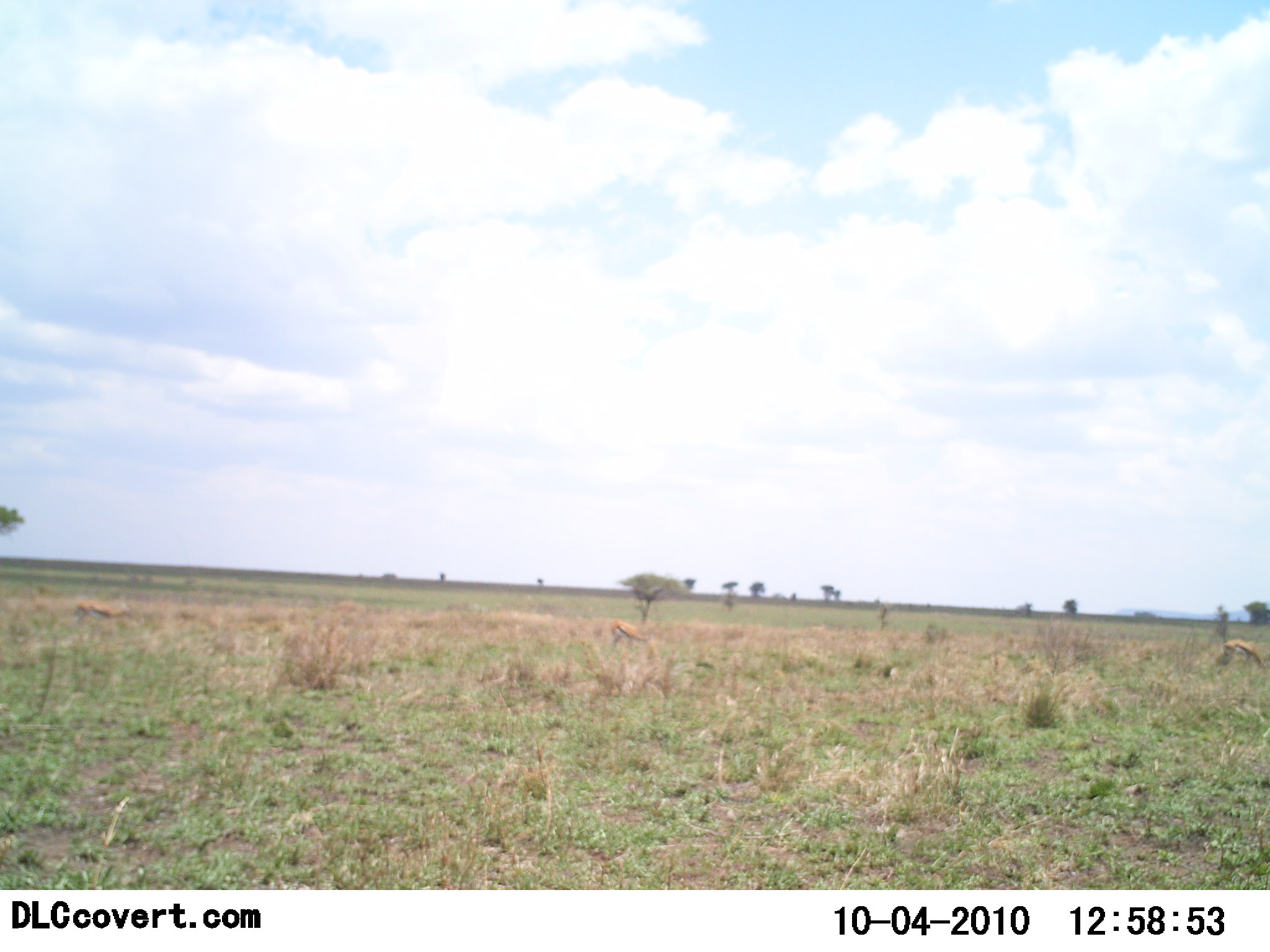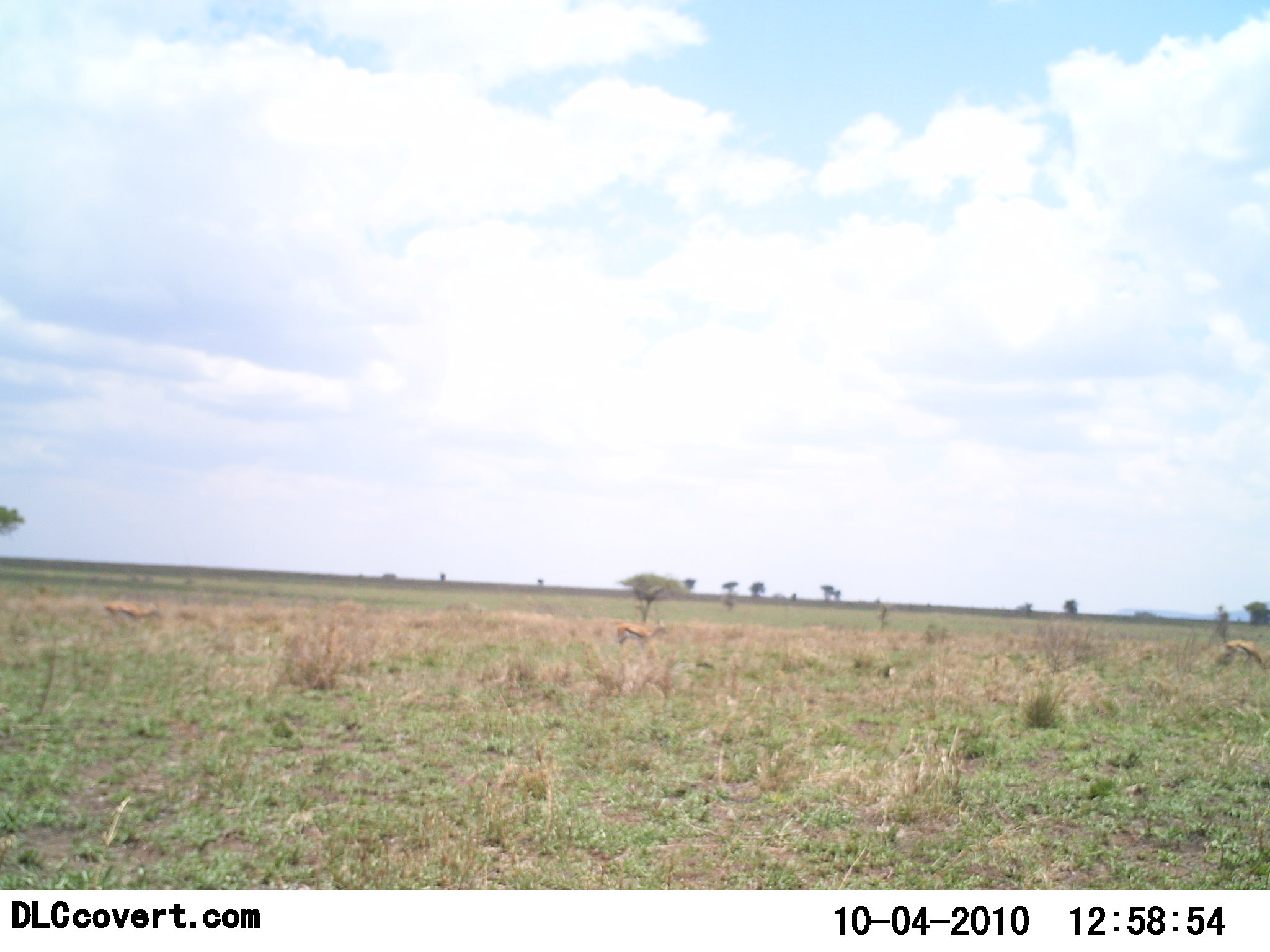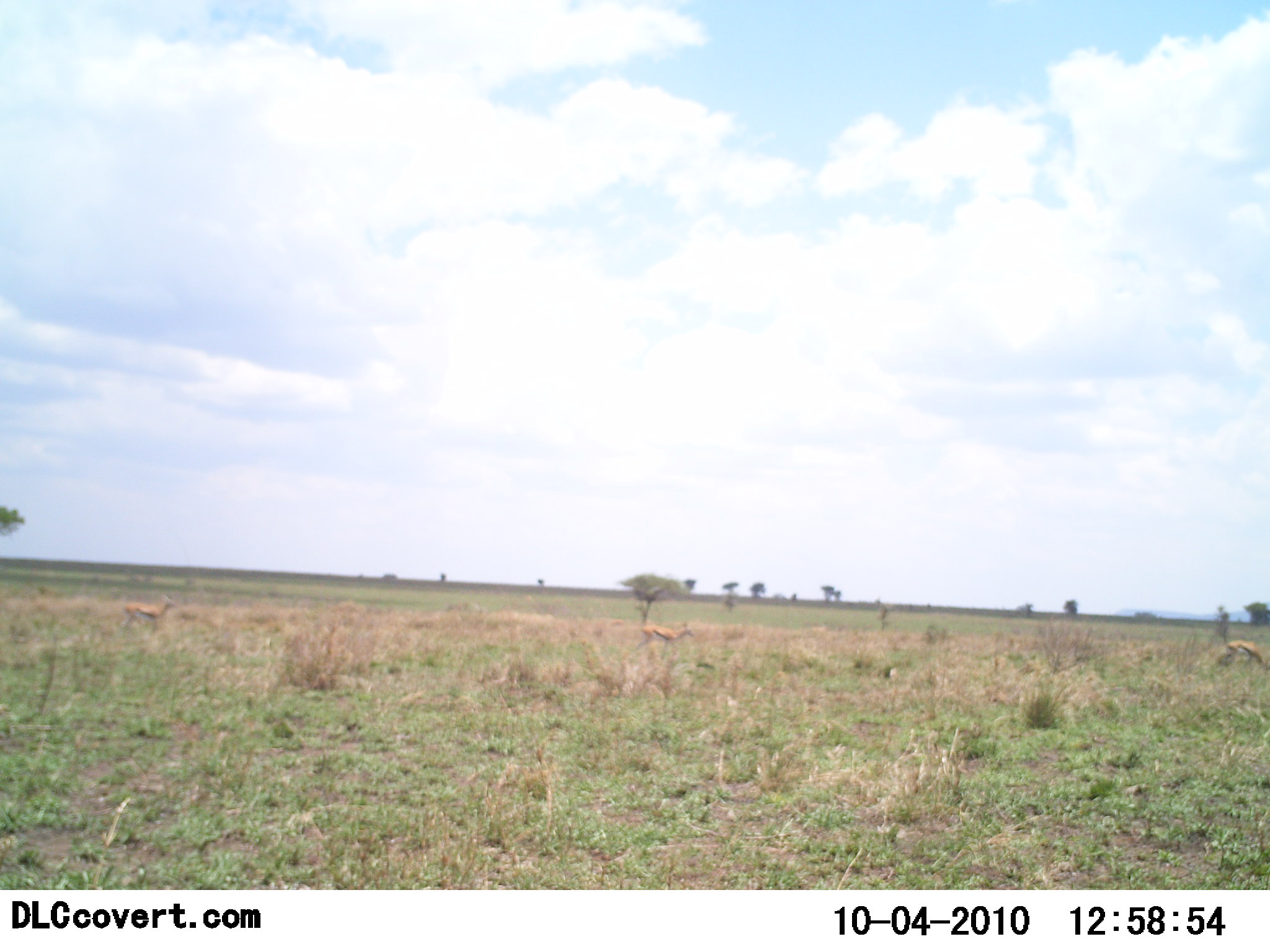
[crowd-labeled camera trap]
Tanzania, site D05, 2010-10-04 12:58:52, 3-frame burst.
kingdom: Animalia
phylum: Chordata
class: Mammalia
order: Artiodactyla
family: Bovidae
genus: Eudorcas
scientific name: Eudorcas thomsonii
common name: thomson's gazelle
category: gazellethomsons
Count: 3.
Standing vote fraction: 20%.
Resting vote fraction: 0%.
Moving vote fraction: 70%.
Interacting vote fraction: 0%.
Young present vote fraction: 0%.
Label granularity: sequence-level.